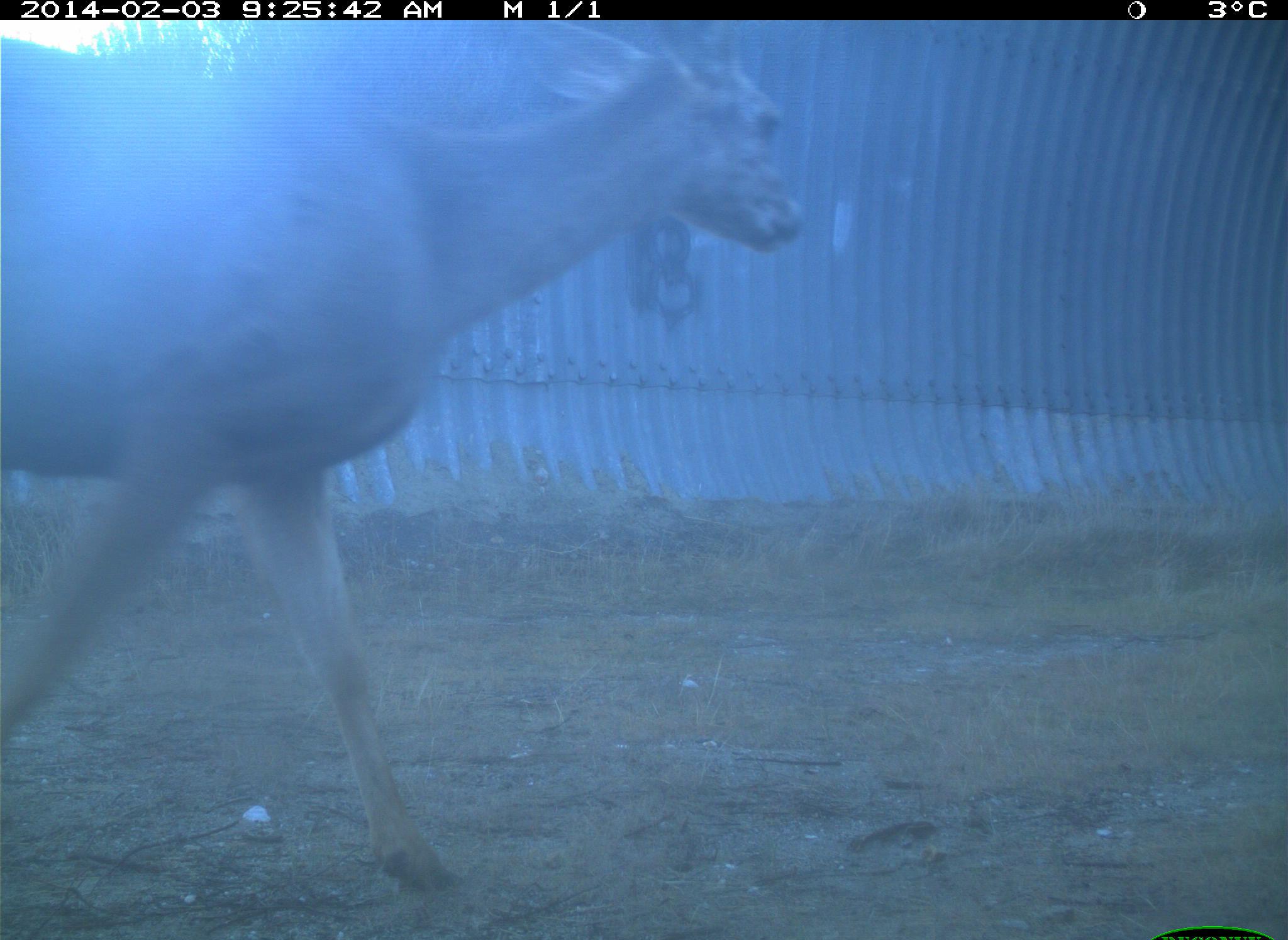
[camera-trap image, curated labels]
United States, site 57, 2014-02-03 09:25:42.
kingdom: Animalia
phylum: Chordata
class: Mammalia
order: Artiodactyla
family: Cervidae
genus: Odocoileus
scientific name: Odocoileus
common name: deer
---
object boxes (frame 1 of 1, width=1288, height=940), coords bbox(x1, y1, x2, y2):
deer: bbox(0, 22, 806, 900)